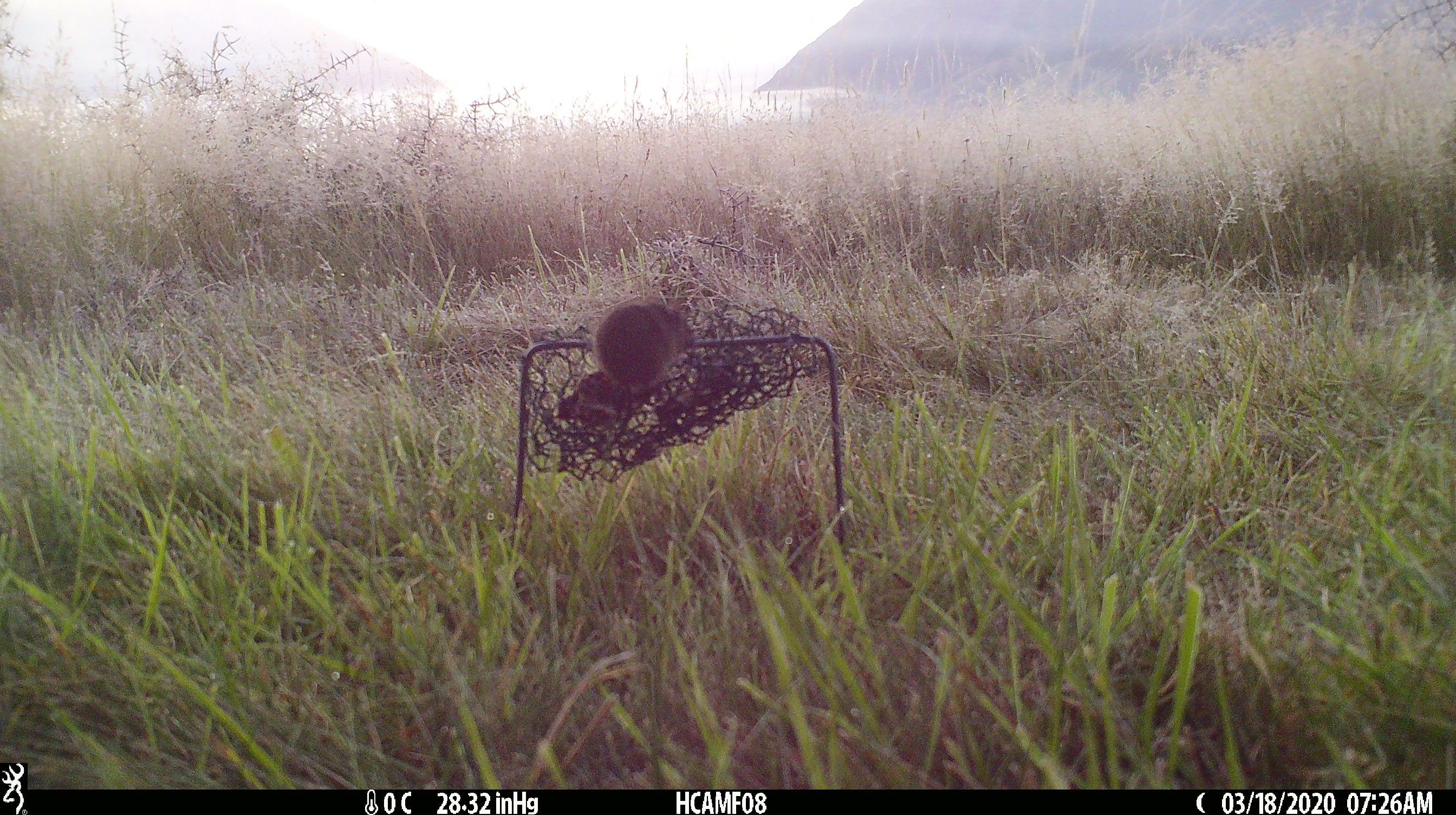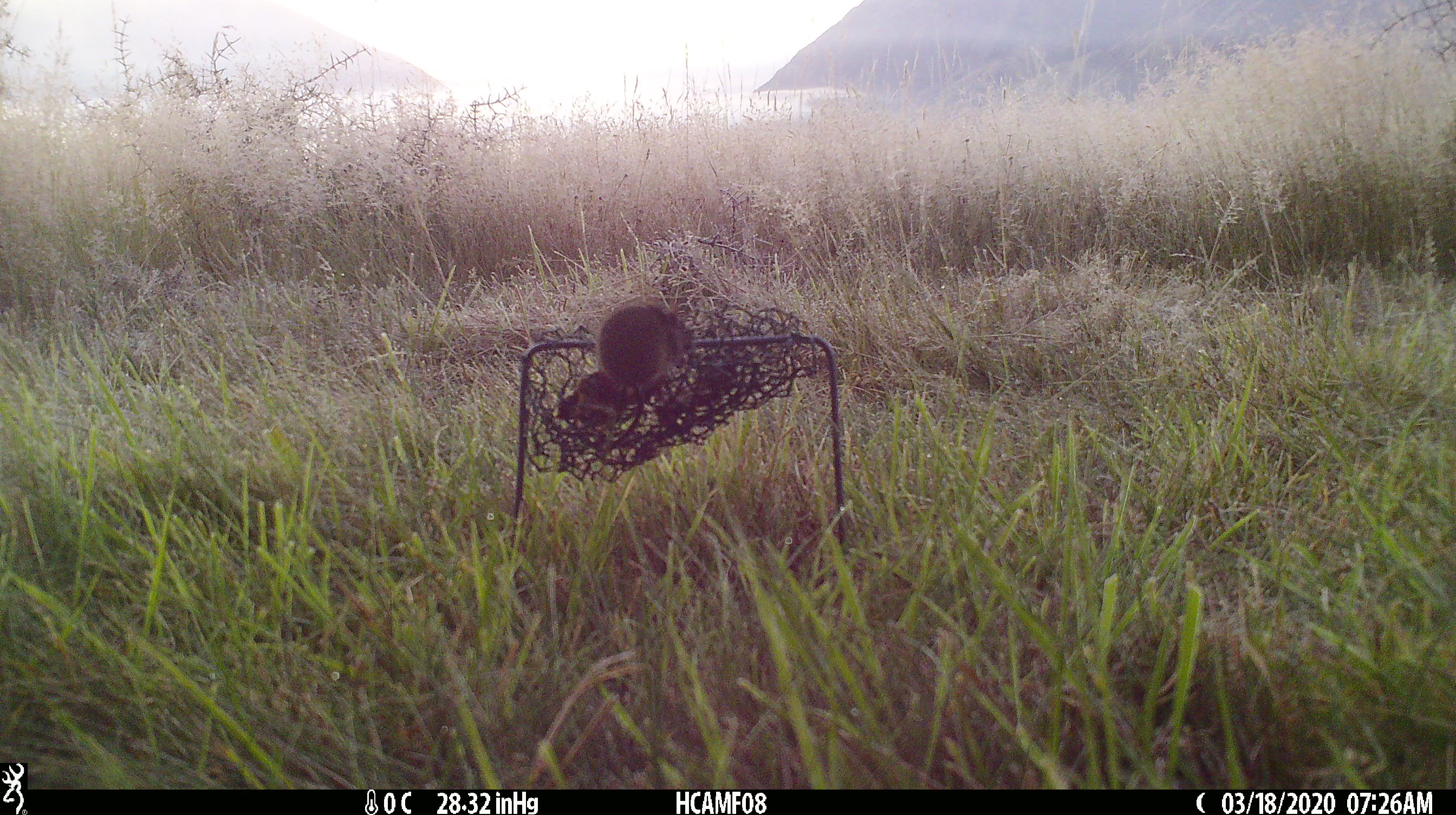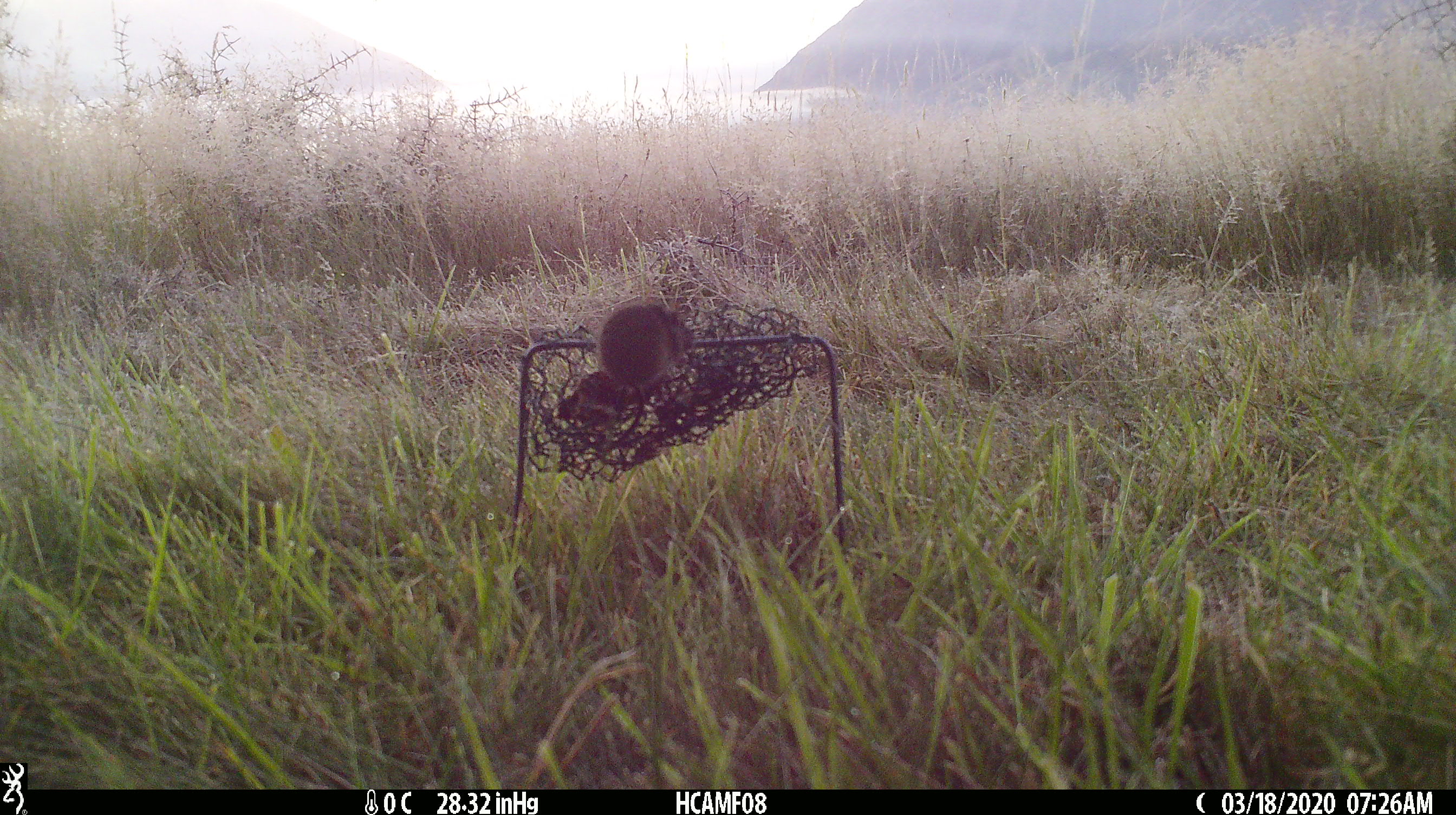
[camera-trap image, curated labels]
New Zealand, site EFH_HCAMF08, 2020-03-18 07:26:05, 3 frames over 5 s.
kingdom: Animalia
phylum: Chordata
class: Mammalia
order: Rodentia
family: Muridae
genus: Mus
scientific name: Mus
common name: mouse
Mouse (Mus).